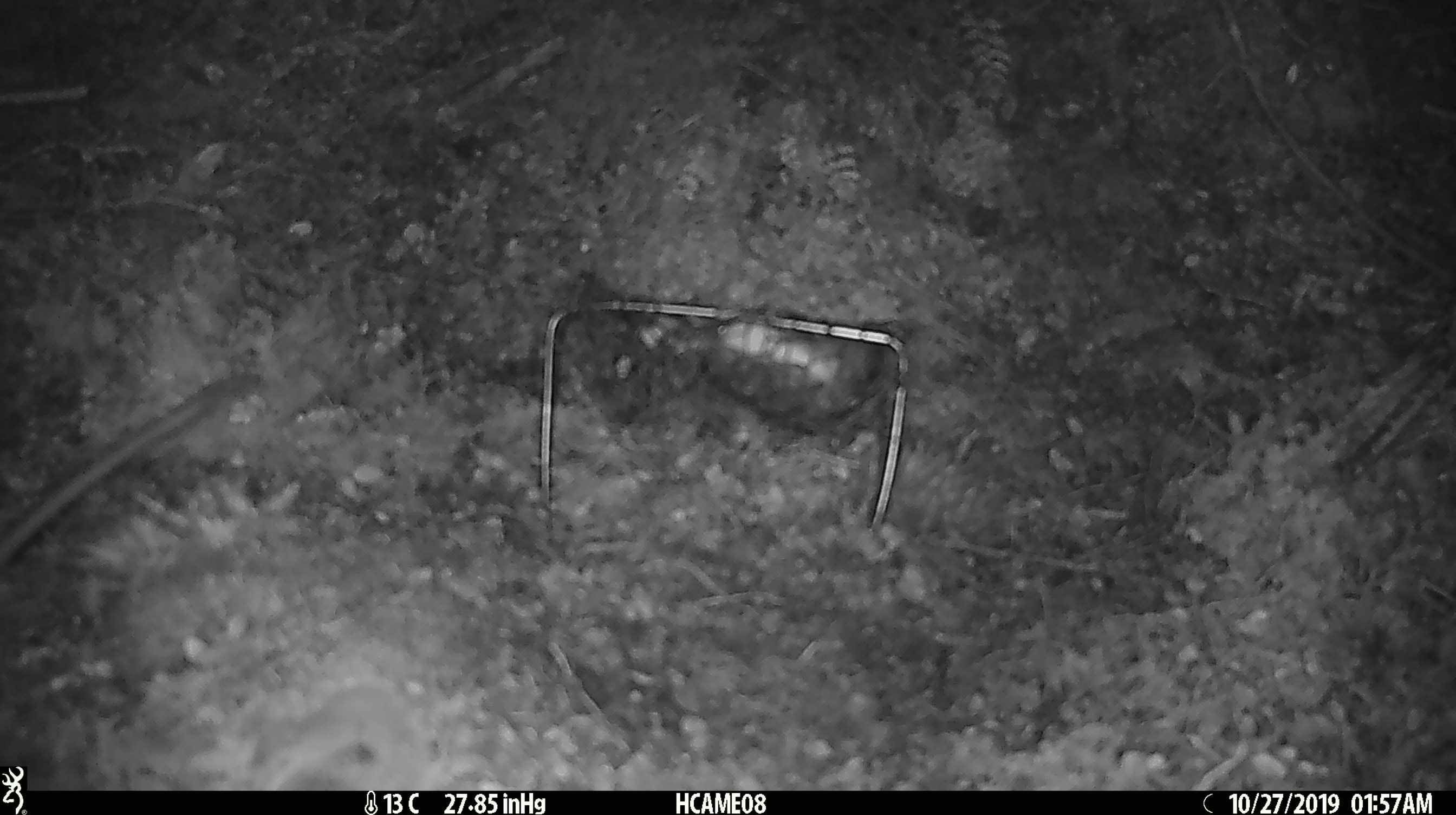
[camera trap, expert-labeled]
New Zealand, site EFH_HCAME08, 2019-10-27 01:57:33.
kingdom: Animalia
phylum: Chordata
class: Mammalia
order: Rodentia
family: Muridae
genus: Rattus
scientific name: Rattus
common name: rat